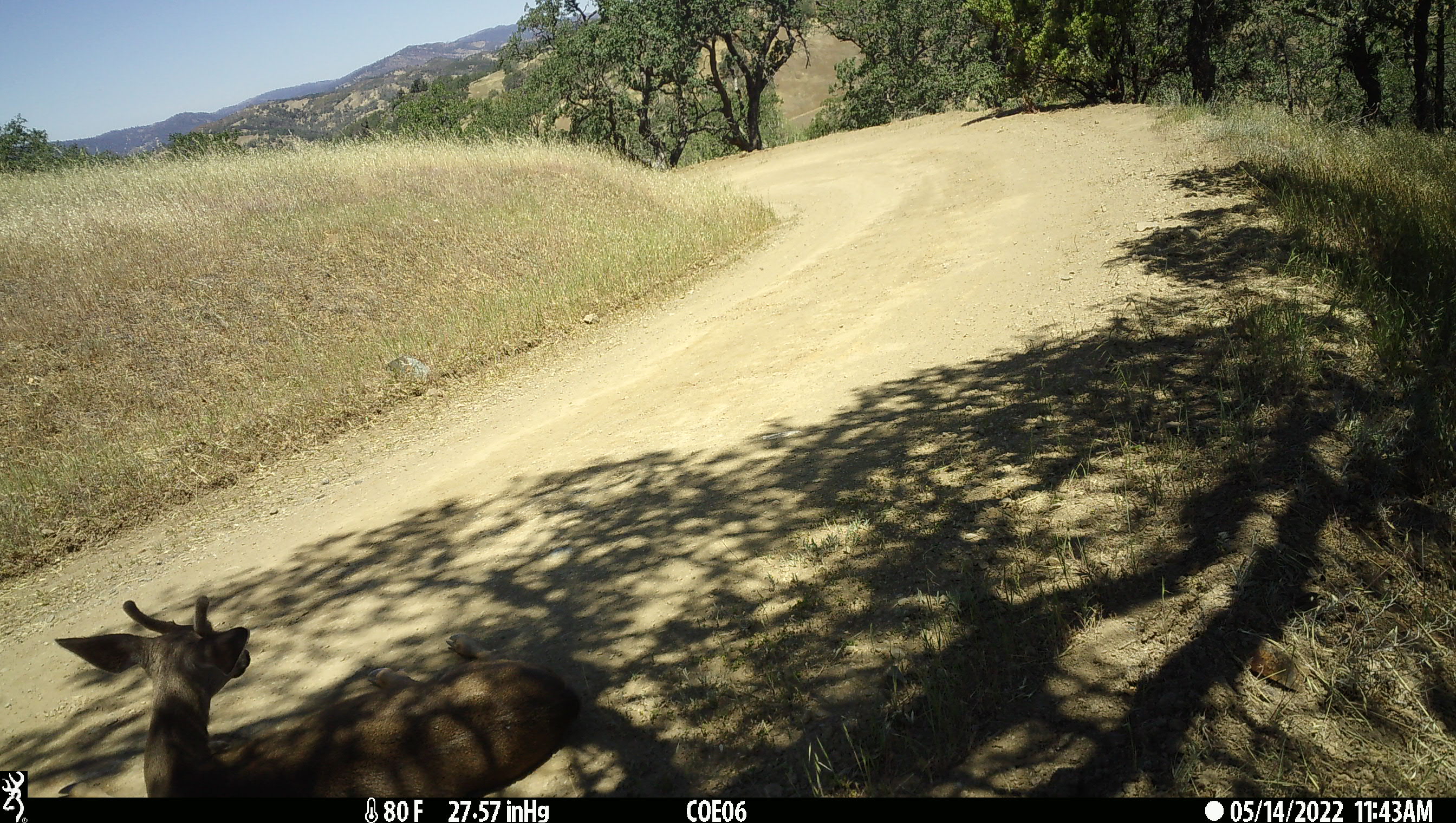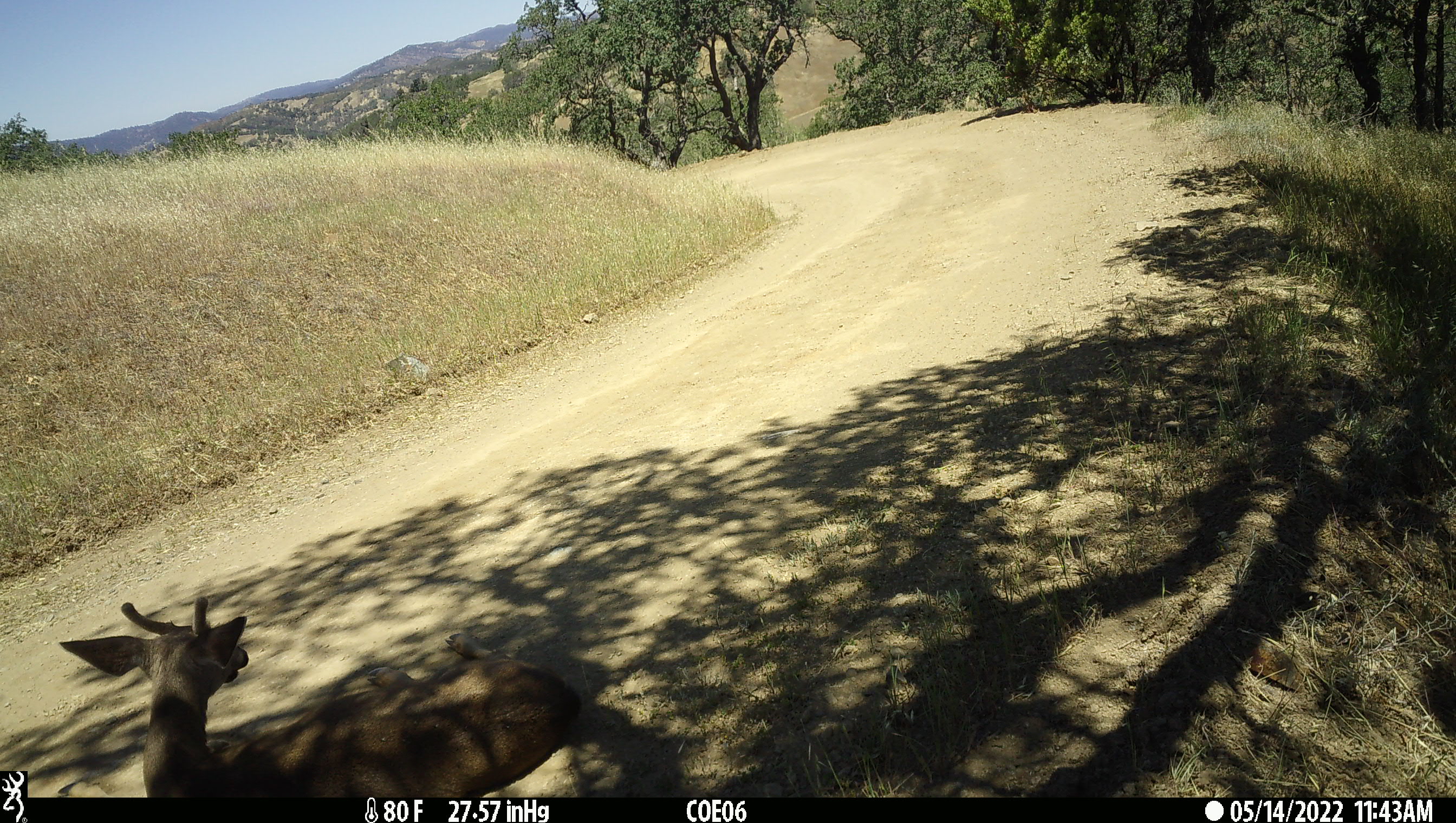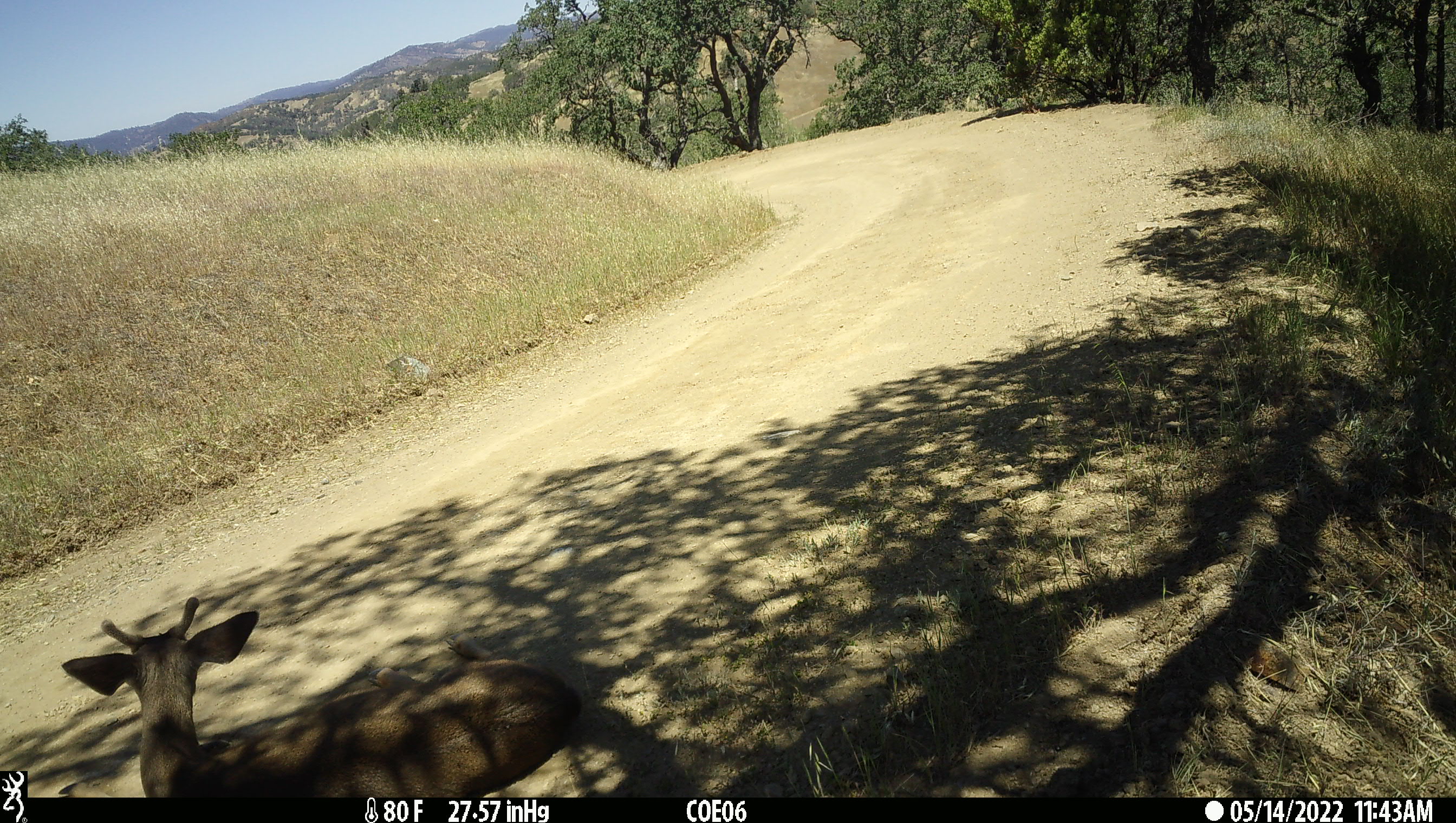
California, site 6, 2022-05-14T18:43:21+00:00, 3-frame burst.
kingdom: Animalia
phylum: Chordata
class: Mammalia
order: Artiodactyla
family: Cervidae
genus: Odocoileus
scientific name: Odocoileus hemionus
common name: mule deer